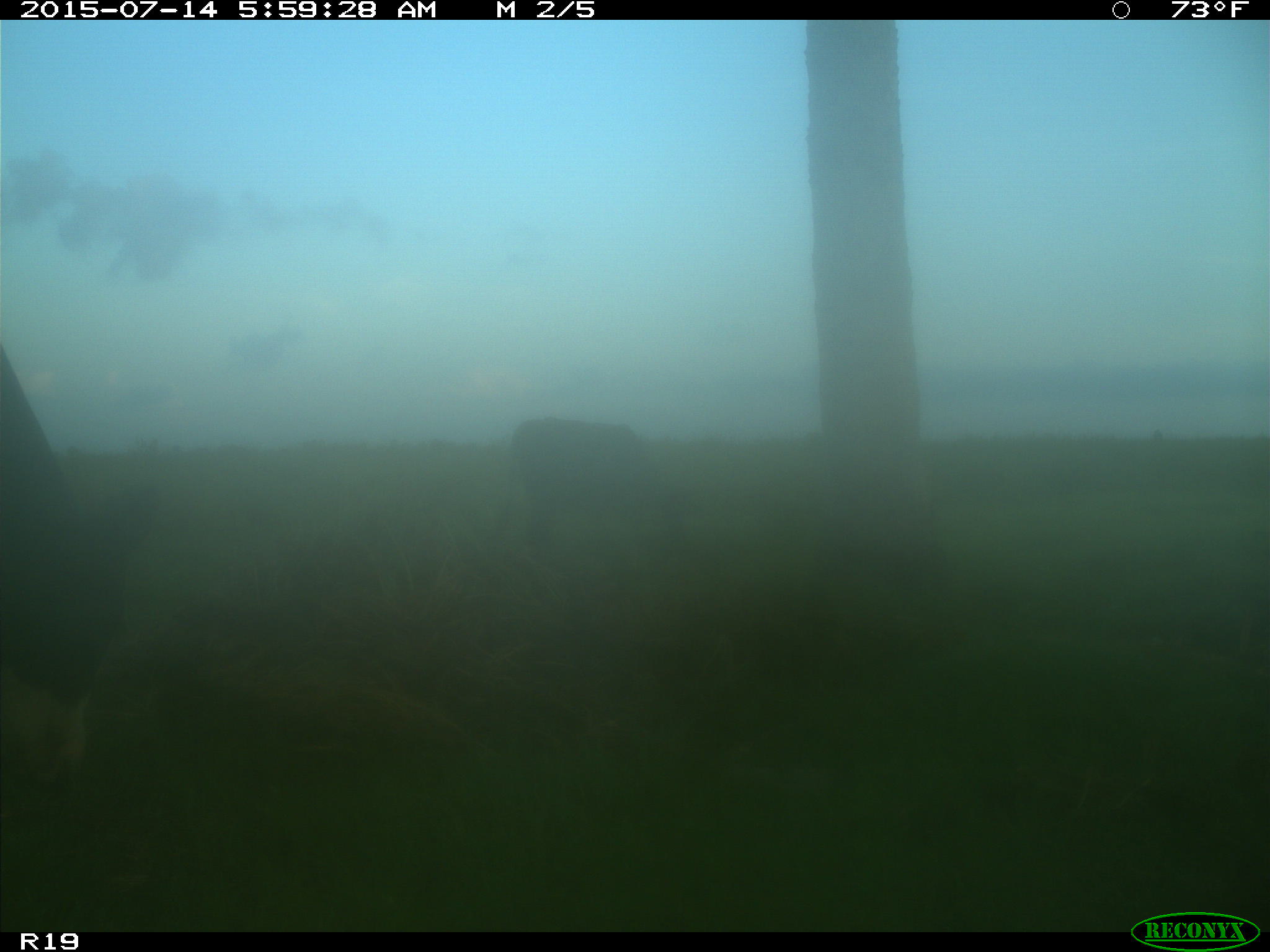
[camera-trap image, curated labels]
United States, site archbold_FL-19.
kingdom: Animalia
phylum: Chordata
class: Mammalia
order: Artiodactyla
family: Bovidae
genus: Bos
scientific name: Bos taurus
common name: domestic cow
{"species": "Bos taurus (domestic cow)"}